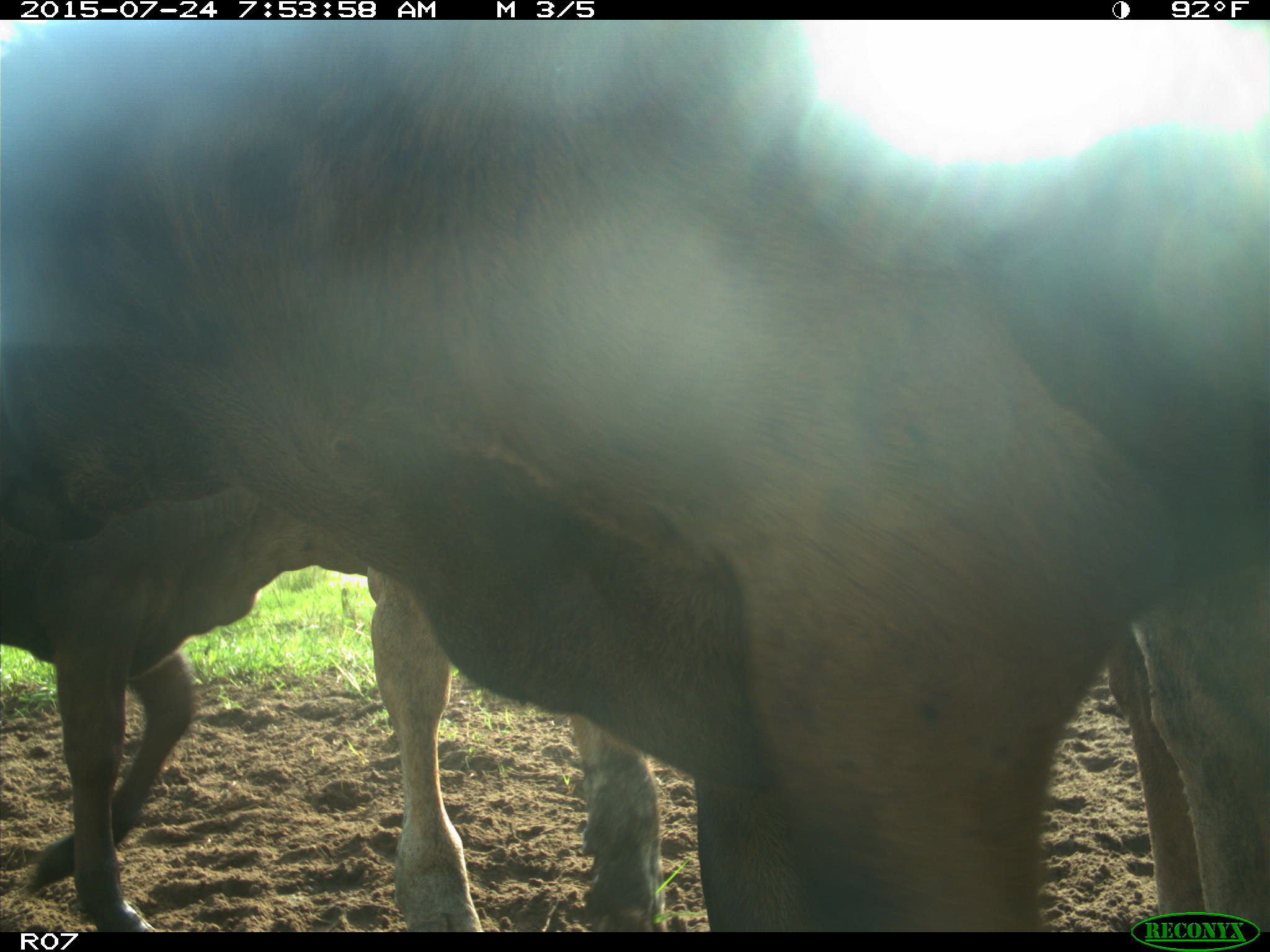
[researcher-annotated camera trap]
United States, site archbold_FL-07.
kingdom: Animalia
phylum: Chordata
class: Mammalia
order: Artiodactyla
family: Bovidae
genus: Bos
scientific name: Bos taurus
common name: domestic cow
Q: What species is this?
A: Bos taurus (domestic cow).